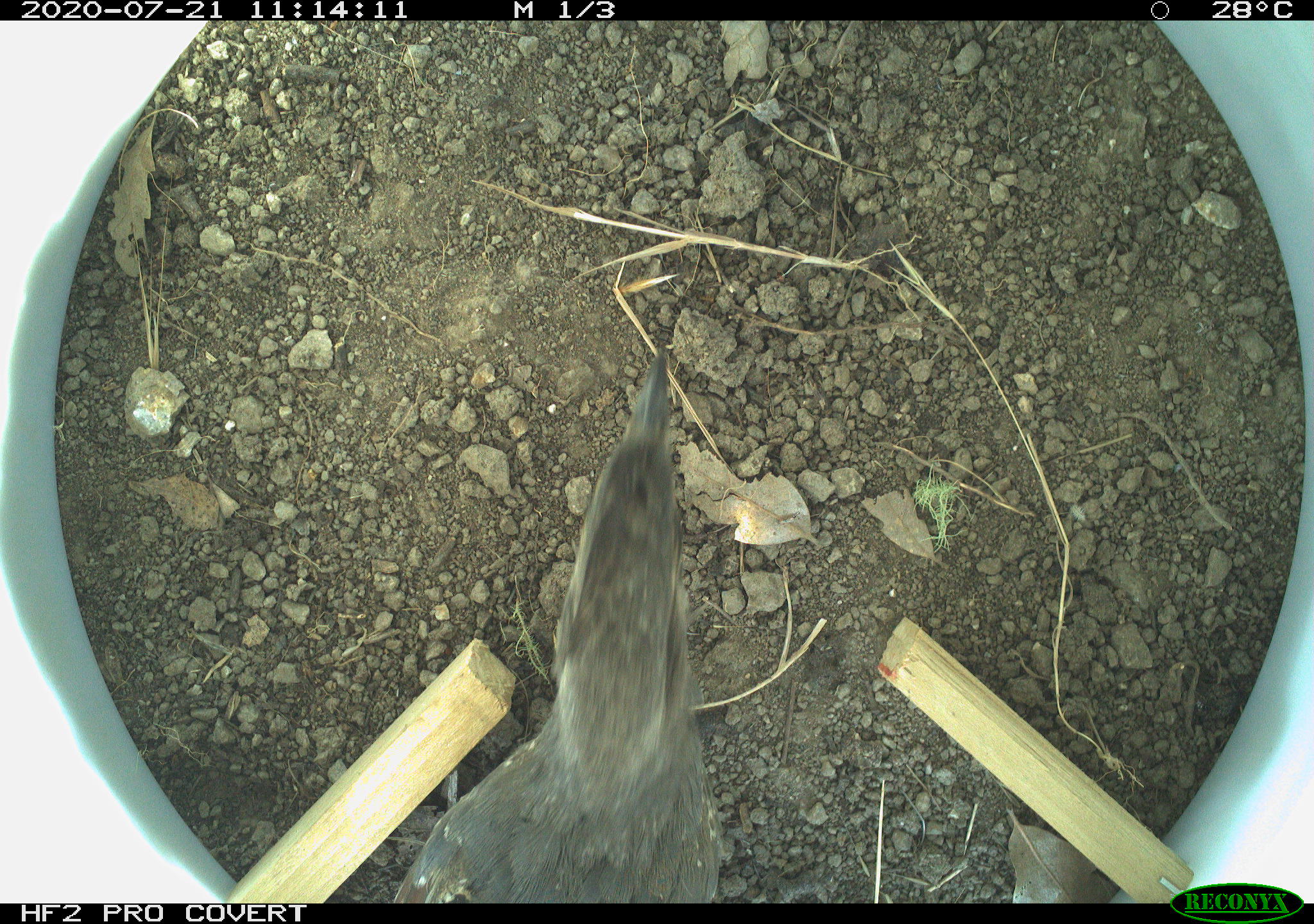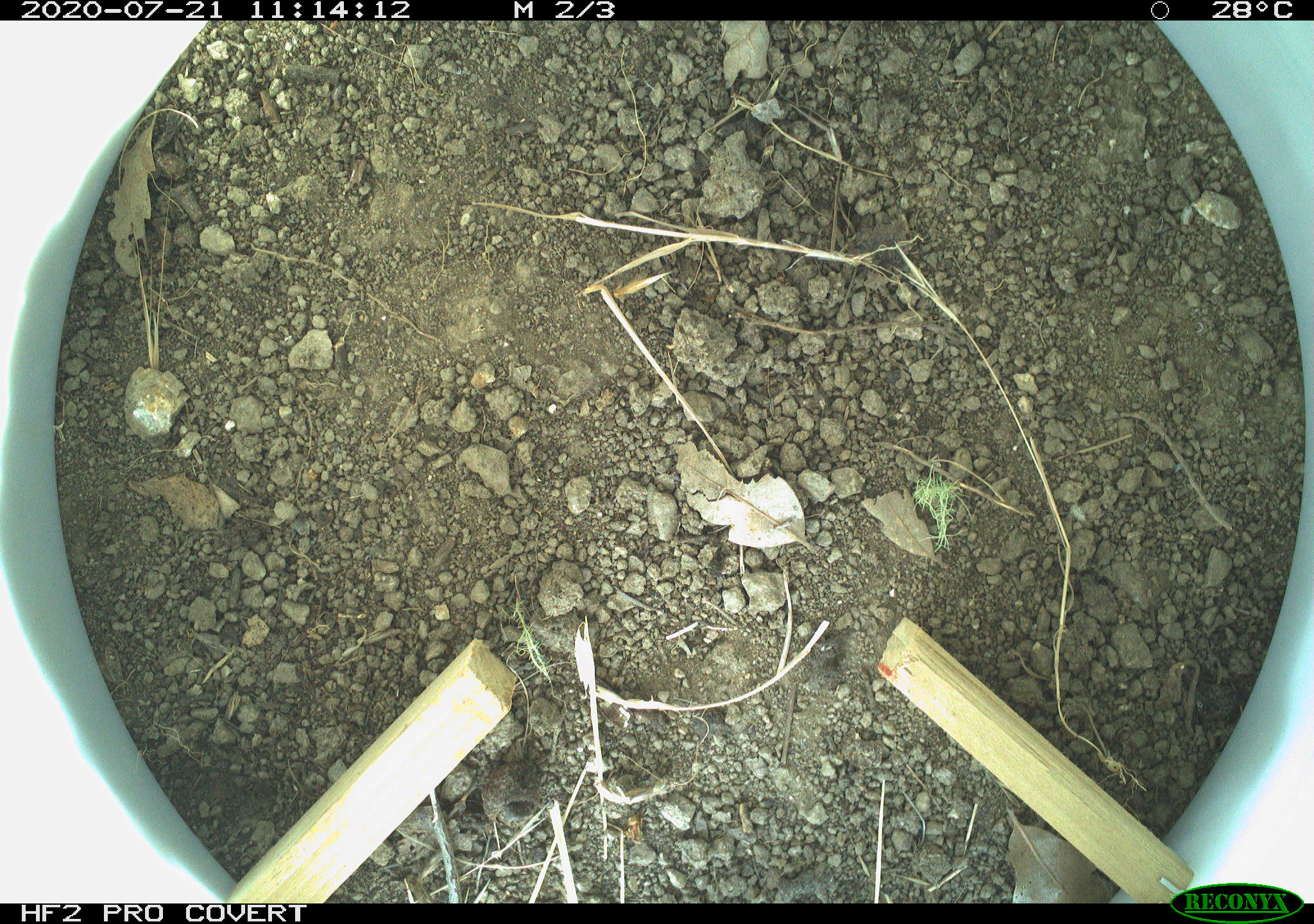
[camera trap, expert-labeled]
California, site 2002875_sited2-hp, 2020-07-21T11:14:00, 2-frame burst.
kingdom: Animalia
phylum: Chordata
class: Aves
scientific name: Aves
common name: bird